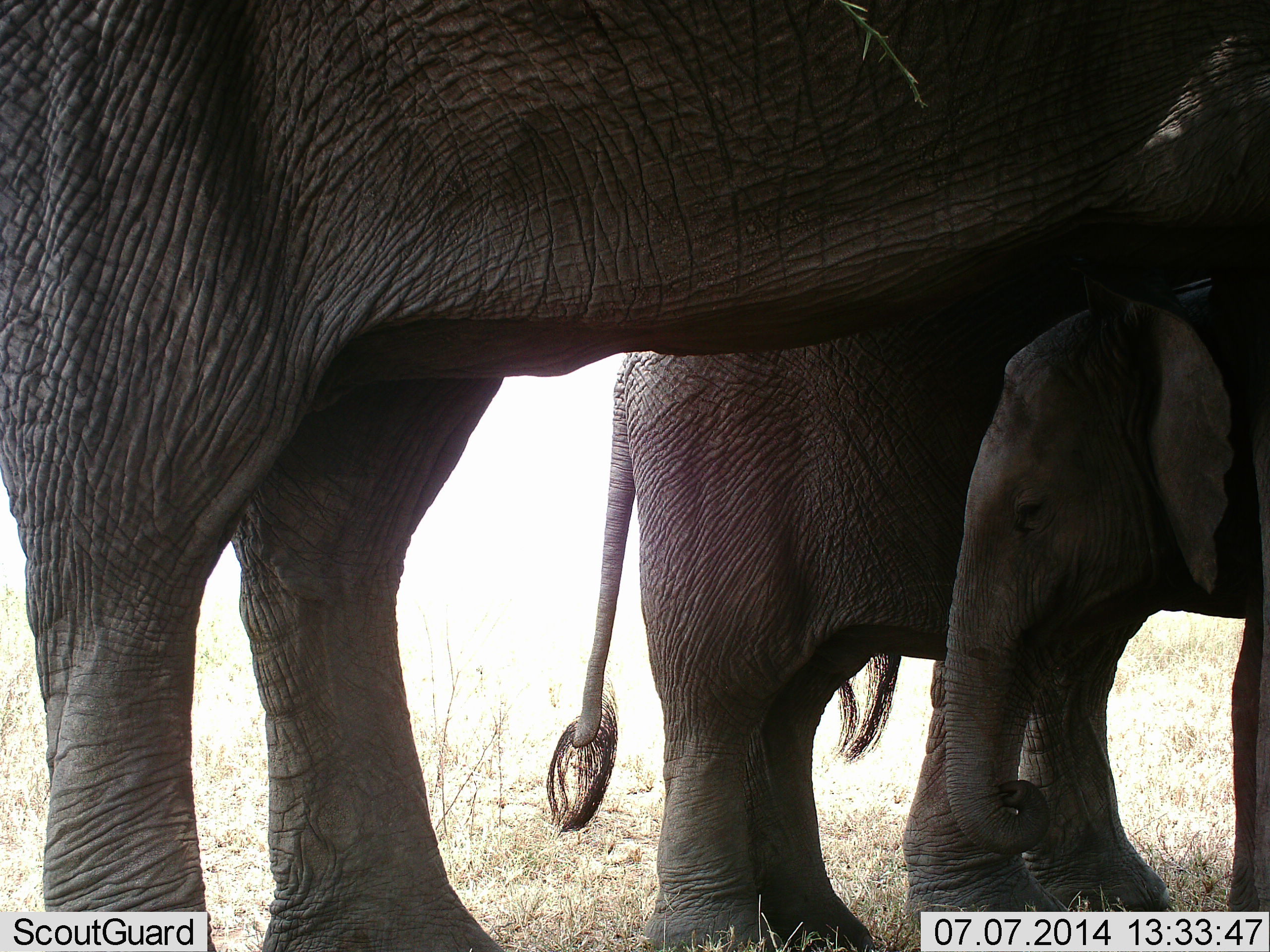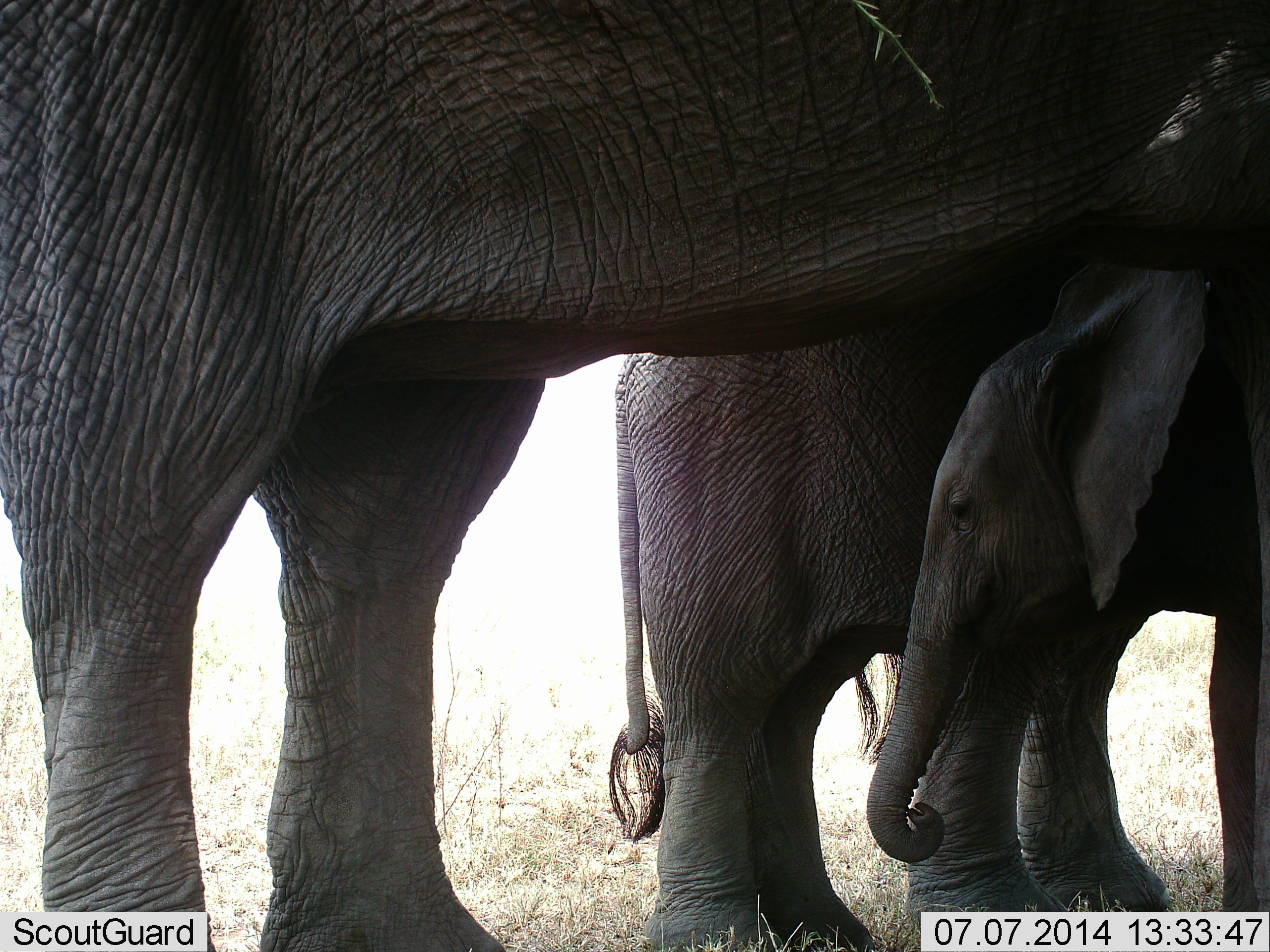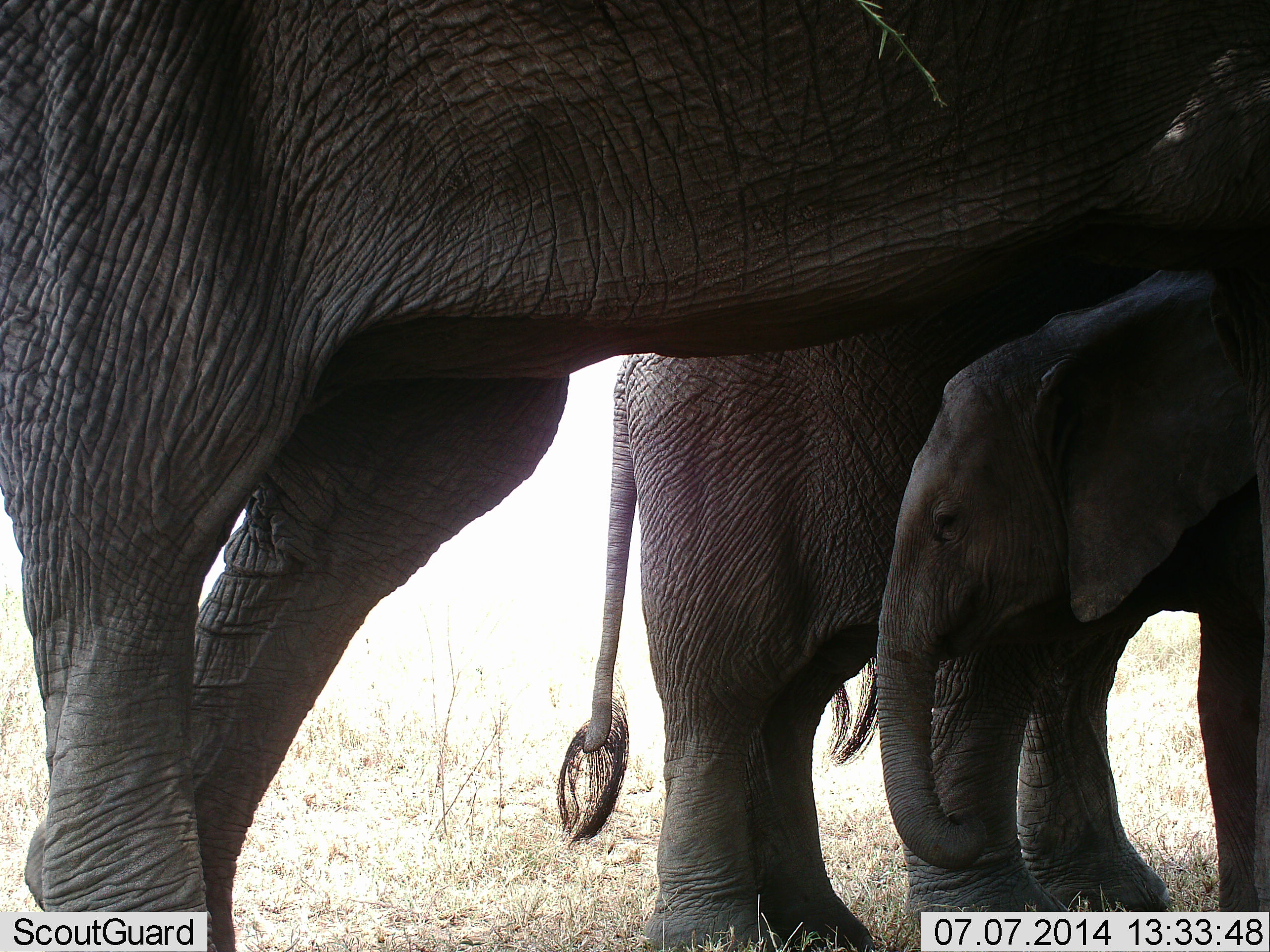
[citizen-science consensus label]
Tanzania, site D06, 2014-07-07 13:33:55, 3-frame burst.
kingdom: Animalia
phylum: Chordata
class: Mammalia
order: Proboscidea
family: Elephantidae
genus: Loxodonta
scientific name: Loxodonta africana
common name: african bush elephant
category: elephant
Elephant (african bush elephant) (Loxodonta africana), count 3. Behavior (volunteer vote fractions): standing 100%, resting 0%, moving 10%, interacting 10%. Young present (vote fraction): 90%. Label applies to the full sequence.